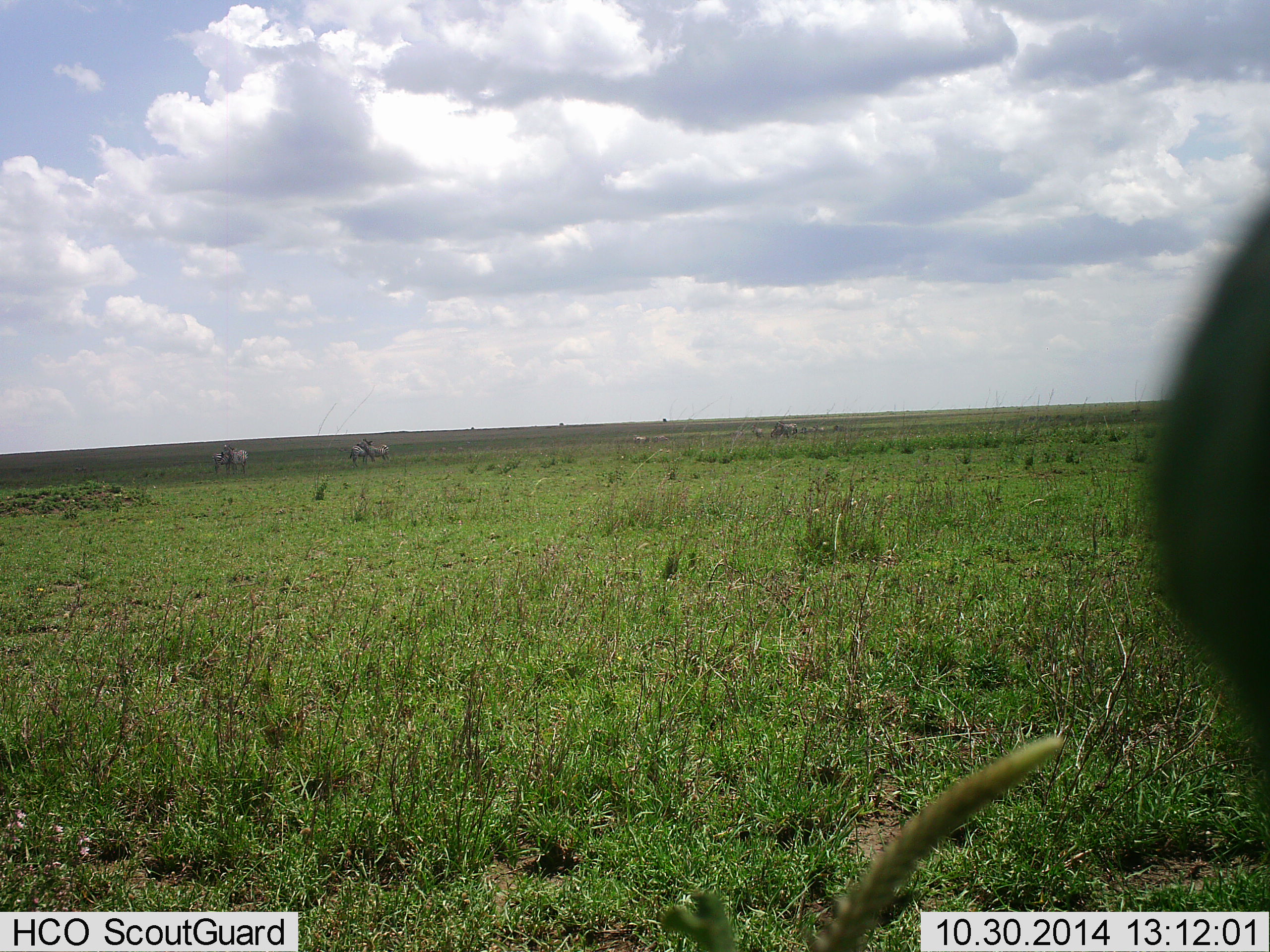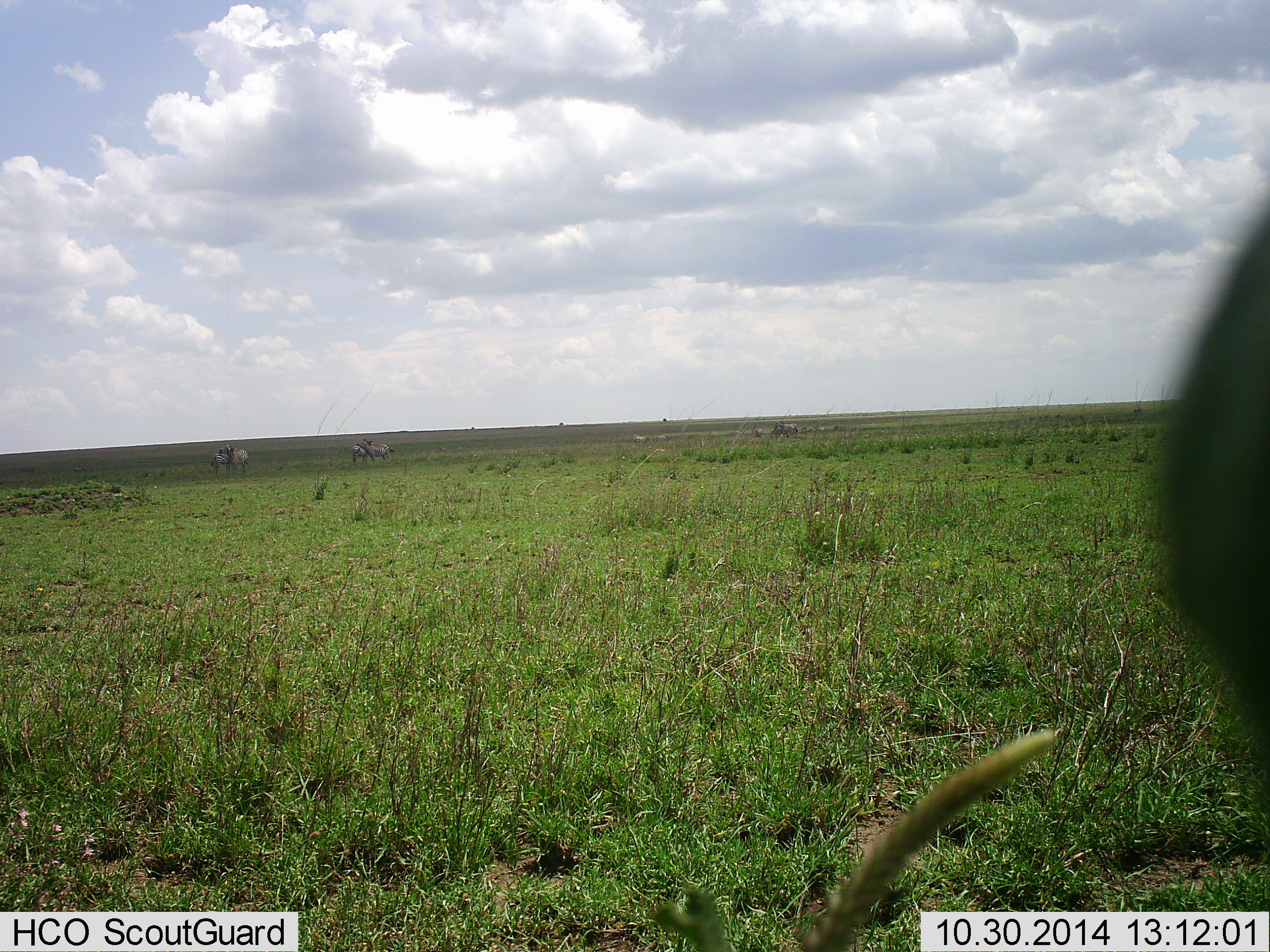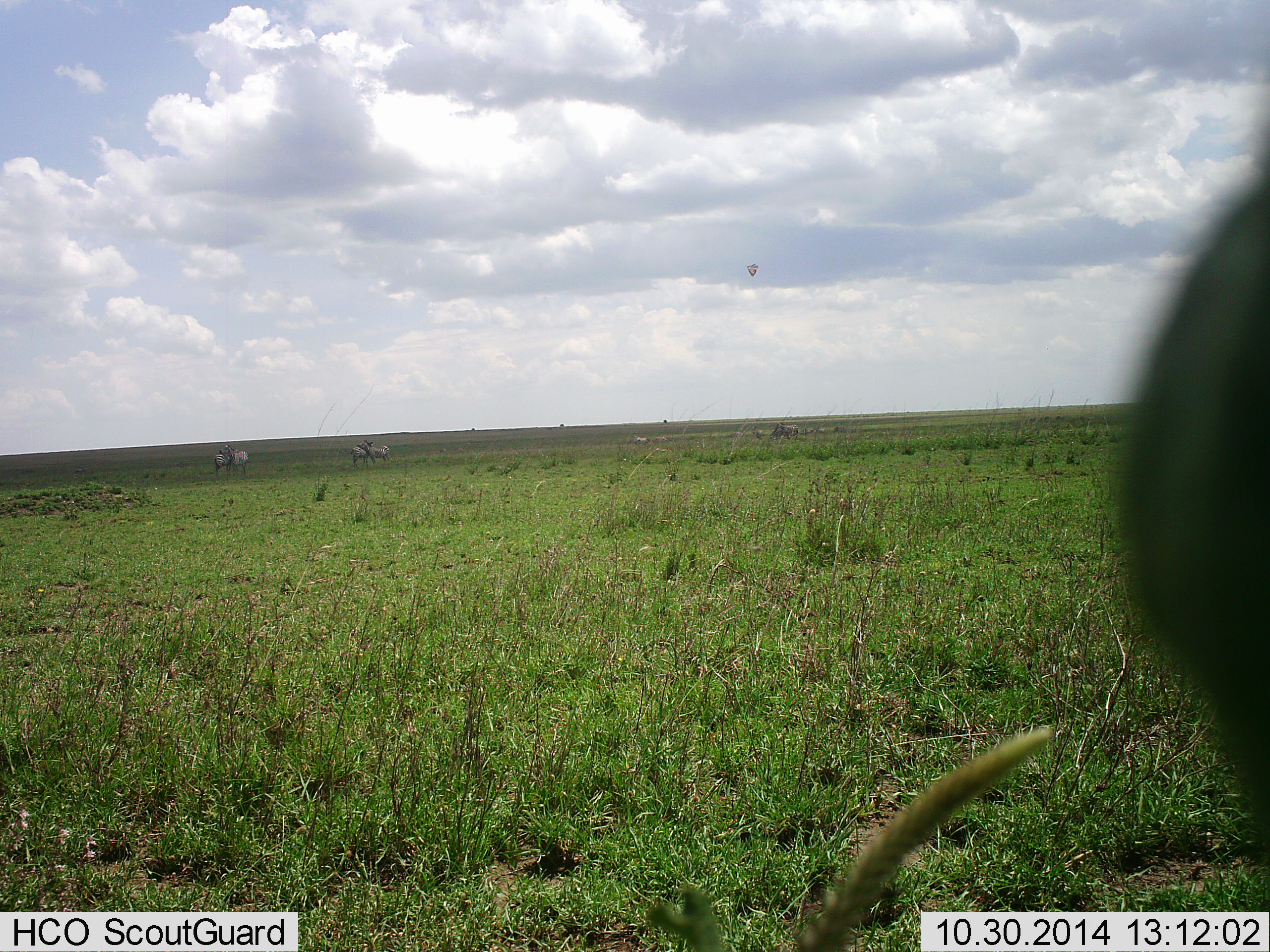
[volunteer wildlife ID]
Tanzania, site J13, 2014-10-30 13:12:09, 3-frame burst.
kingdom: Animalia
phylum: Chordata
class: Mammalia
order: Artiodactyla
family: Bovidae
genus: Connochaetes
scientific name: Connochaetes taurinus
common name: blue wildebeest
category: wildebeest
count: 4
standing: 80%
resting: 20%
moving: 0%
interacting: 0%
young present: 0%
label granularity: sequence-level